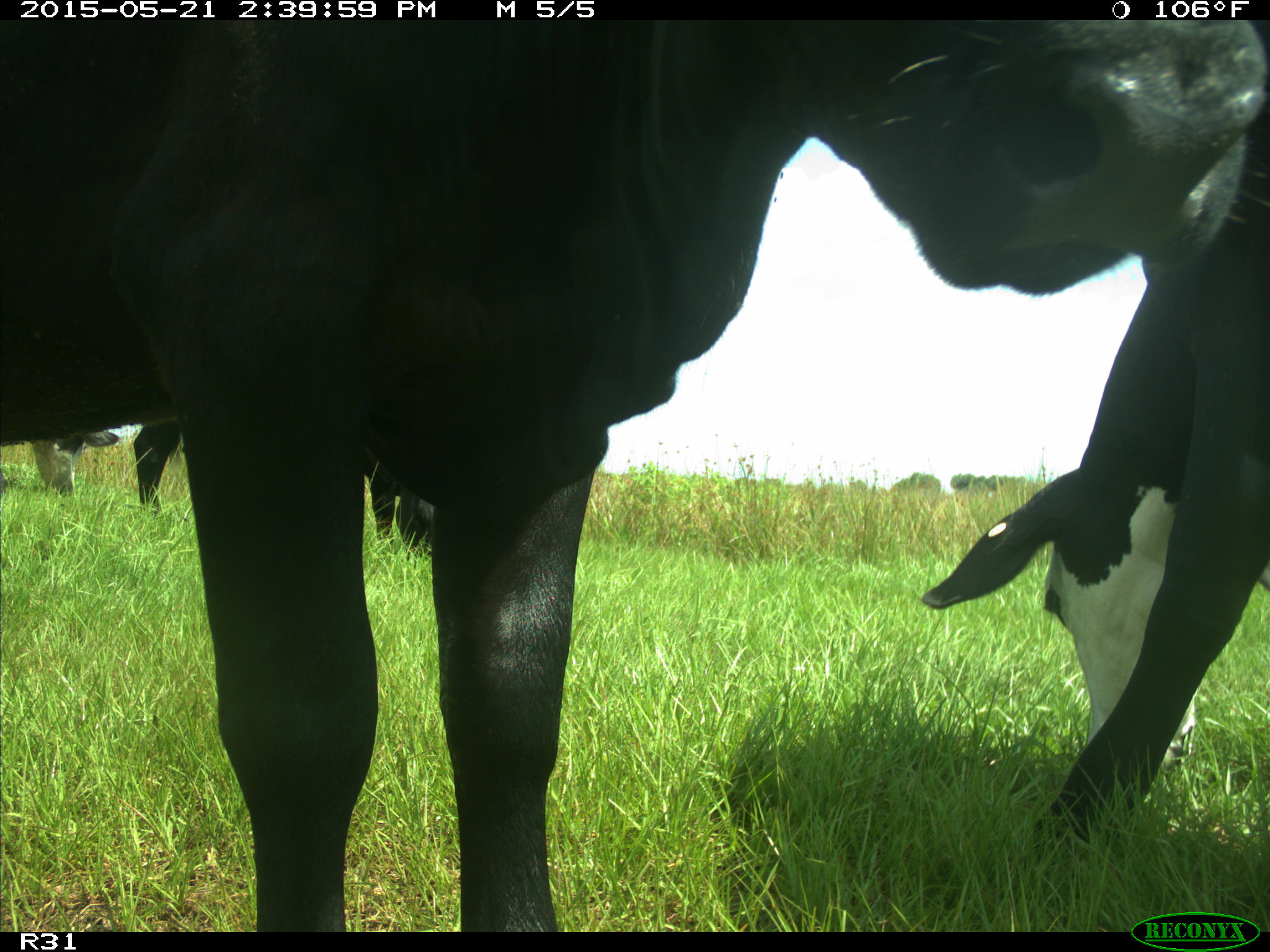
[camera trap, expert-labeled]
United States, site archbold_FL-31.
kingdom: Animalia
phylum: Chordata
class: Mammalia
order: Artiodactyla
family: Bovidae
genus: Bos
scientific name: Bos taurus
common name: domestic cow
Bos taurus (domestic cow).